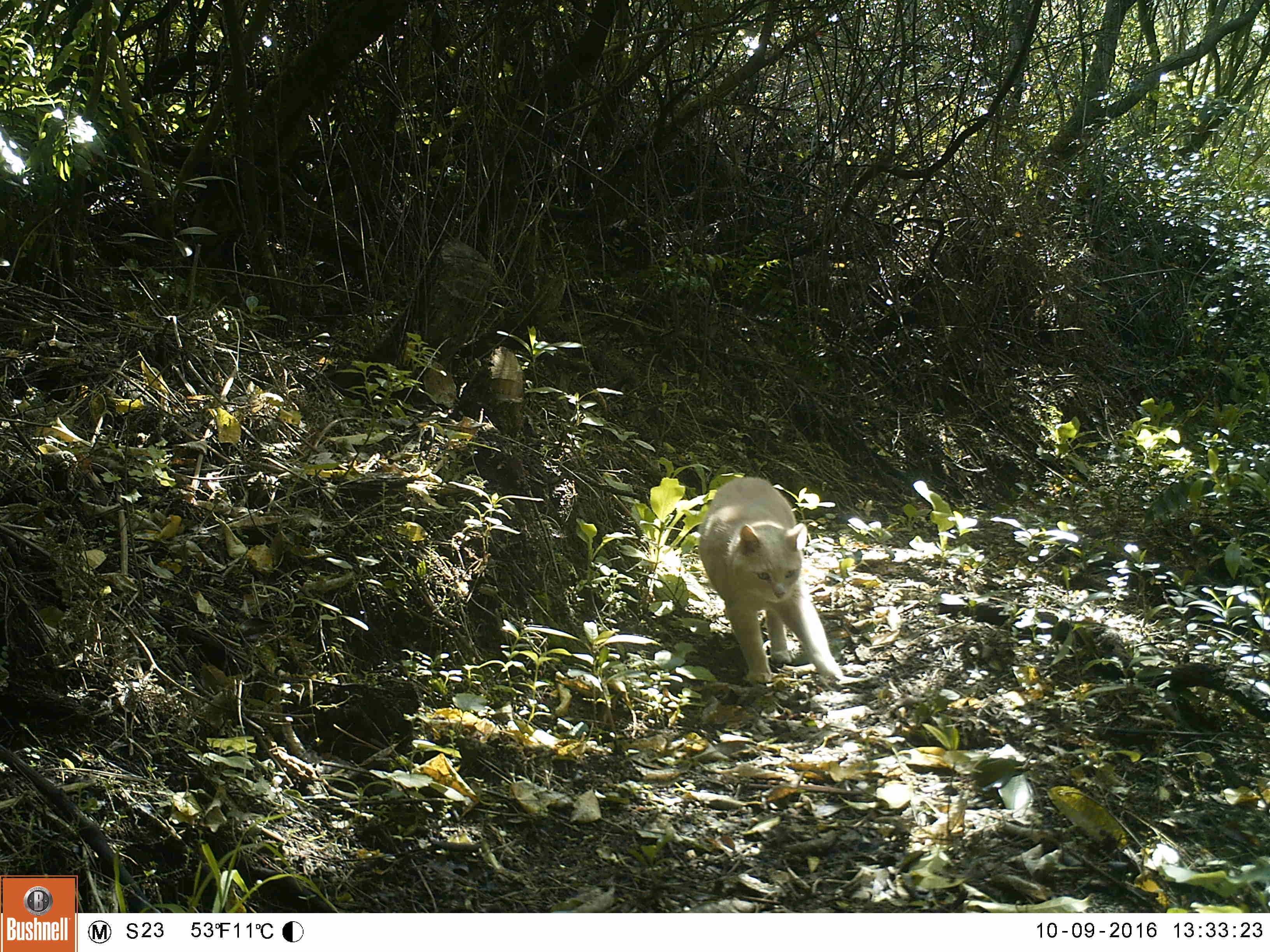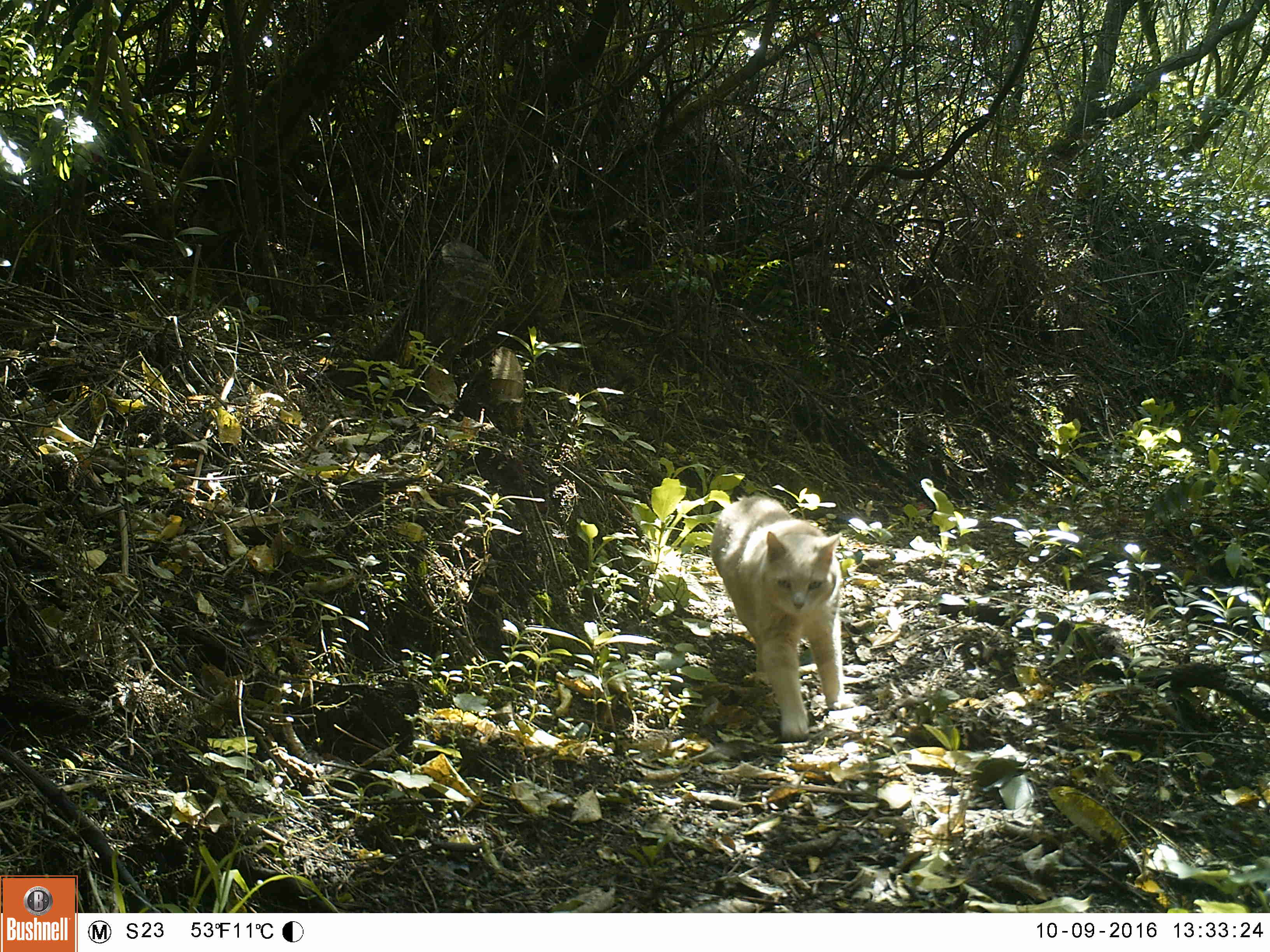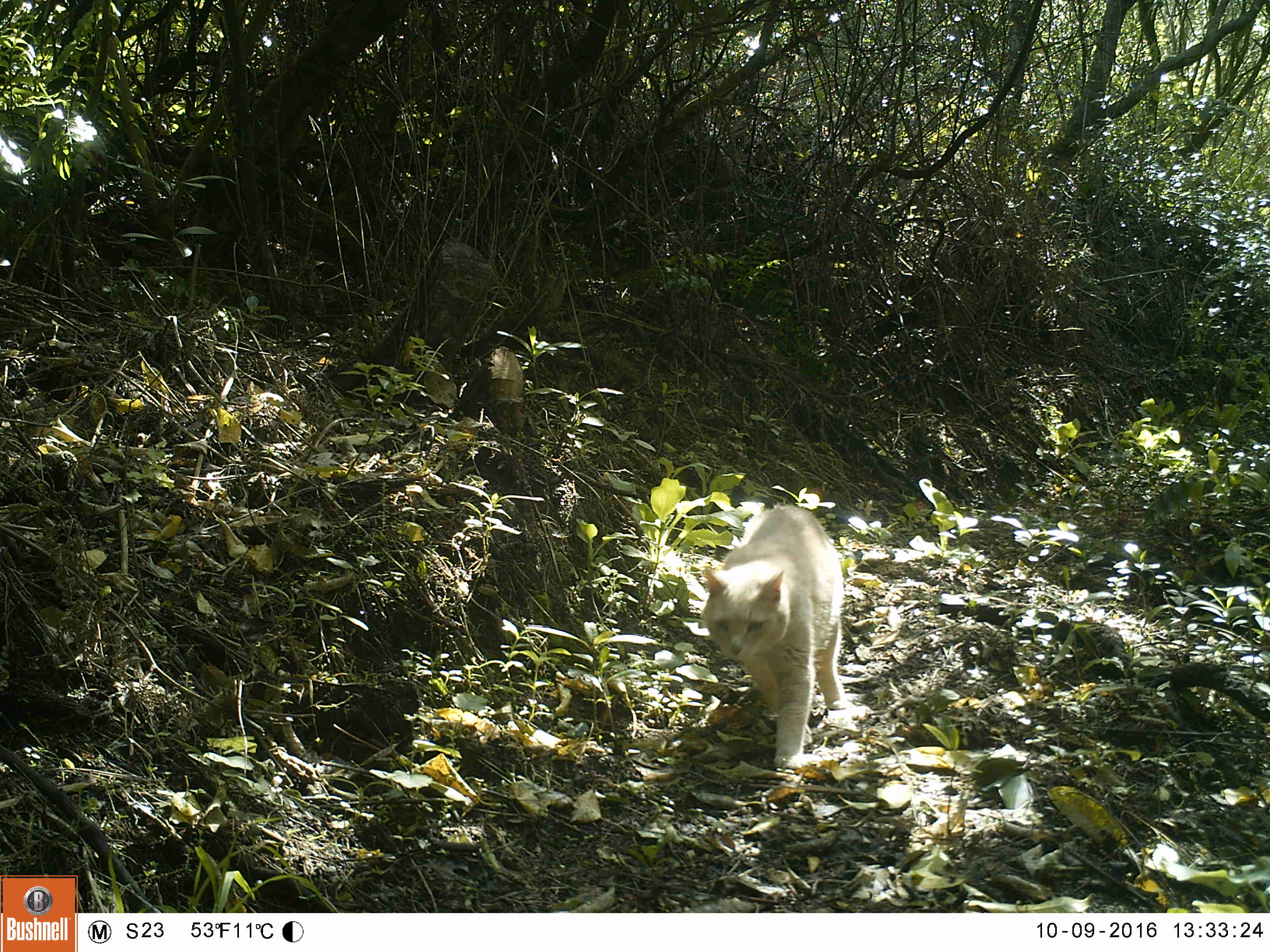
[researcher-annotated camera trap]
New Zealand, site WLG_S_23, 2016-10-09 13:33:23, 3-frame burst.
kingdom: Animalia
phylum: Chordata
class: Mammalia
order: Carnivora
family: Felidae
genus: Felis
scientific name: Felis catus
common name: domestic cat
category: cat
Cat (domestic cat) (Felis catus).